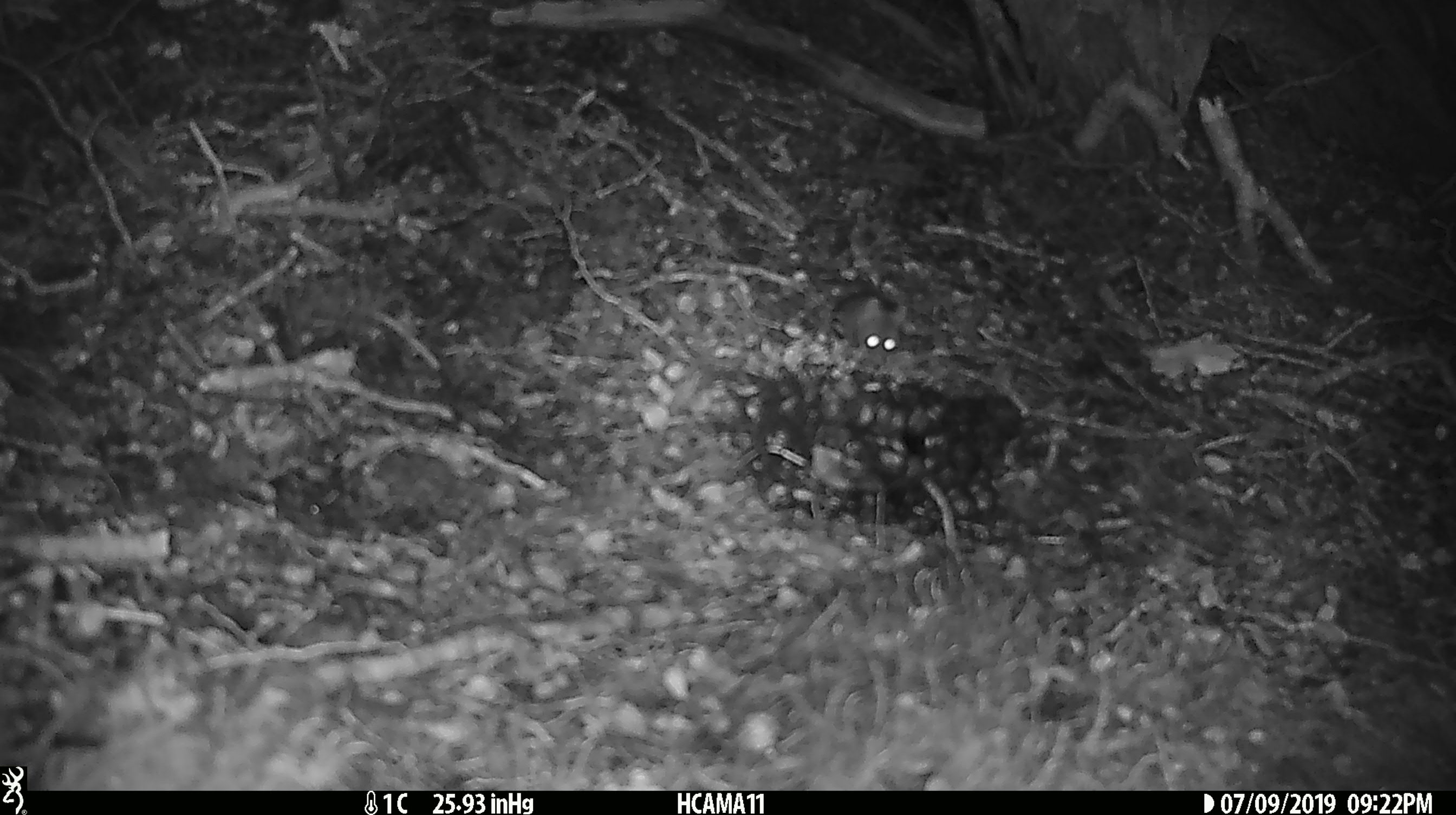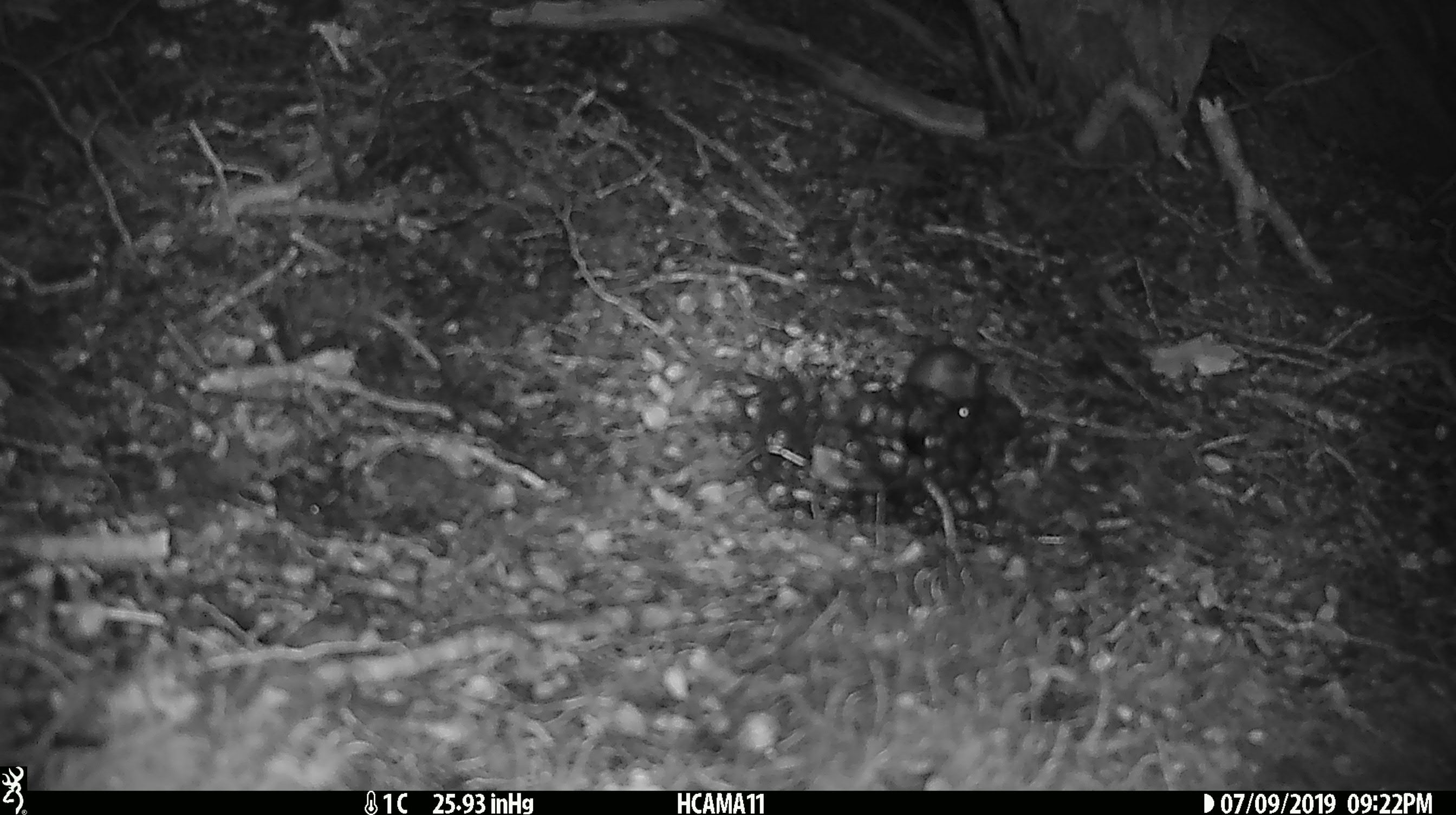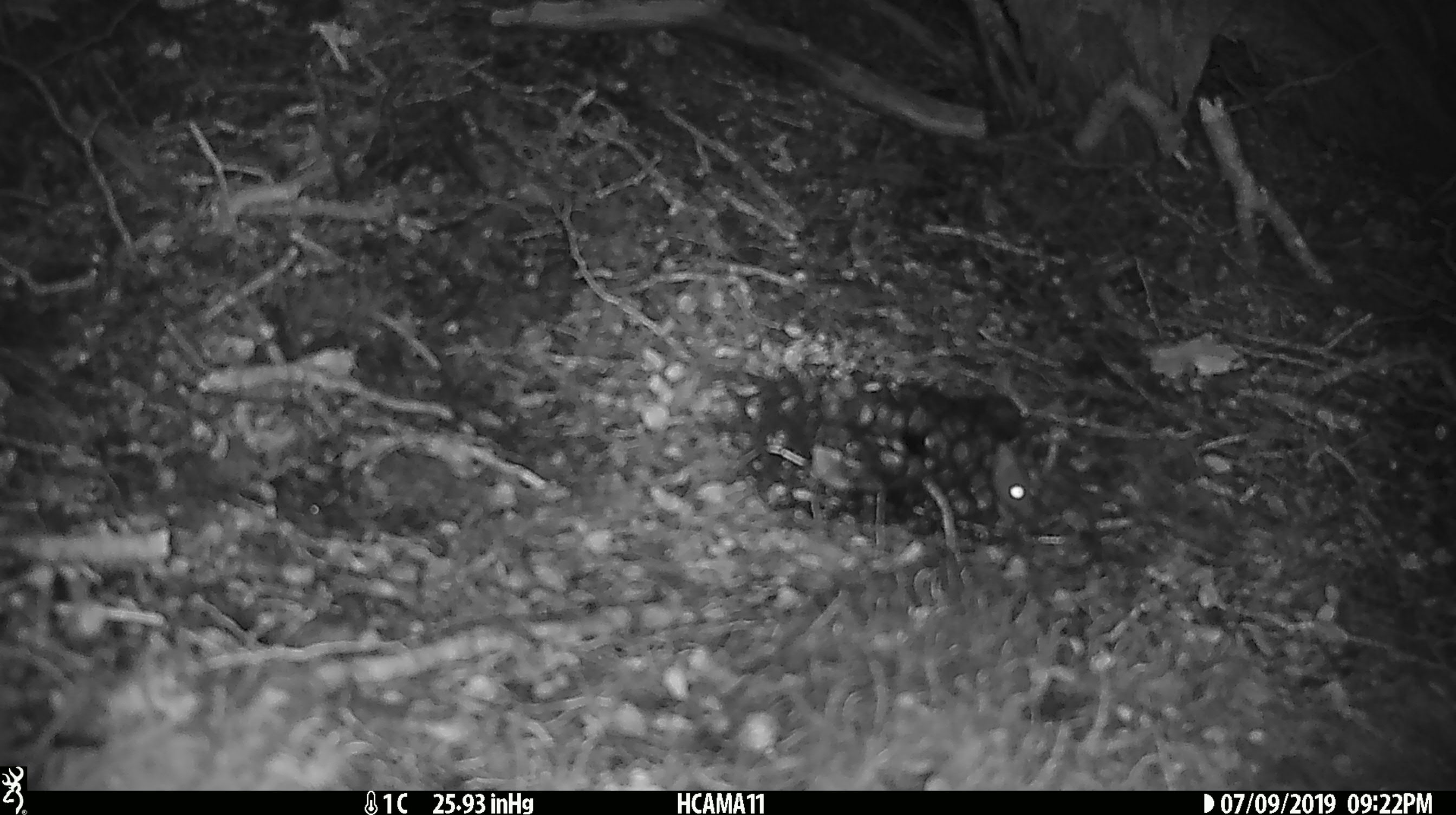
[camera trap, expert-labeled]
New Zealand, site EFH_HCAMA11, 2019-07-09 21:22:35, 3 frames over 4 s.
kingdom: Animalia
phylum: Chordata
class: Mammalia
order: Rodentia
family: Muridae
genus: Mus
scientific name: Mus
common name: mouse